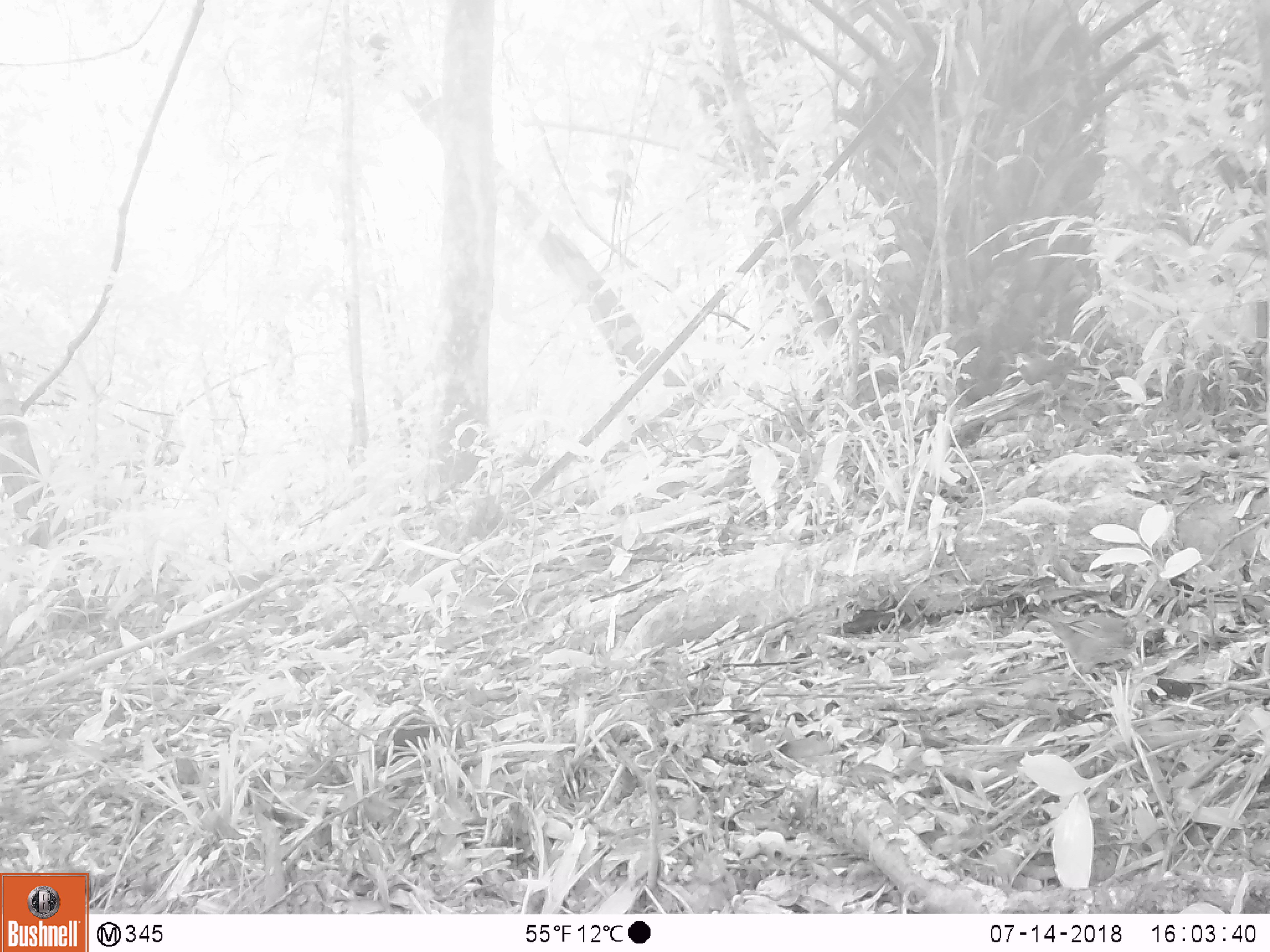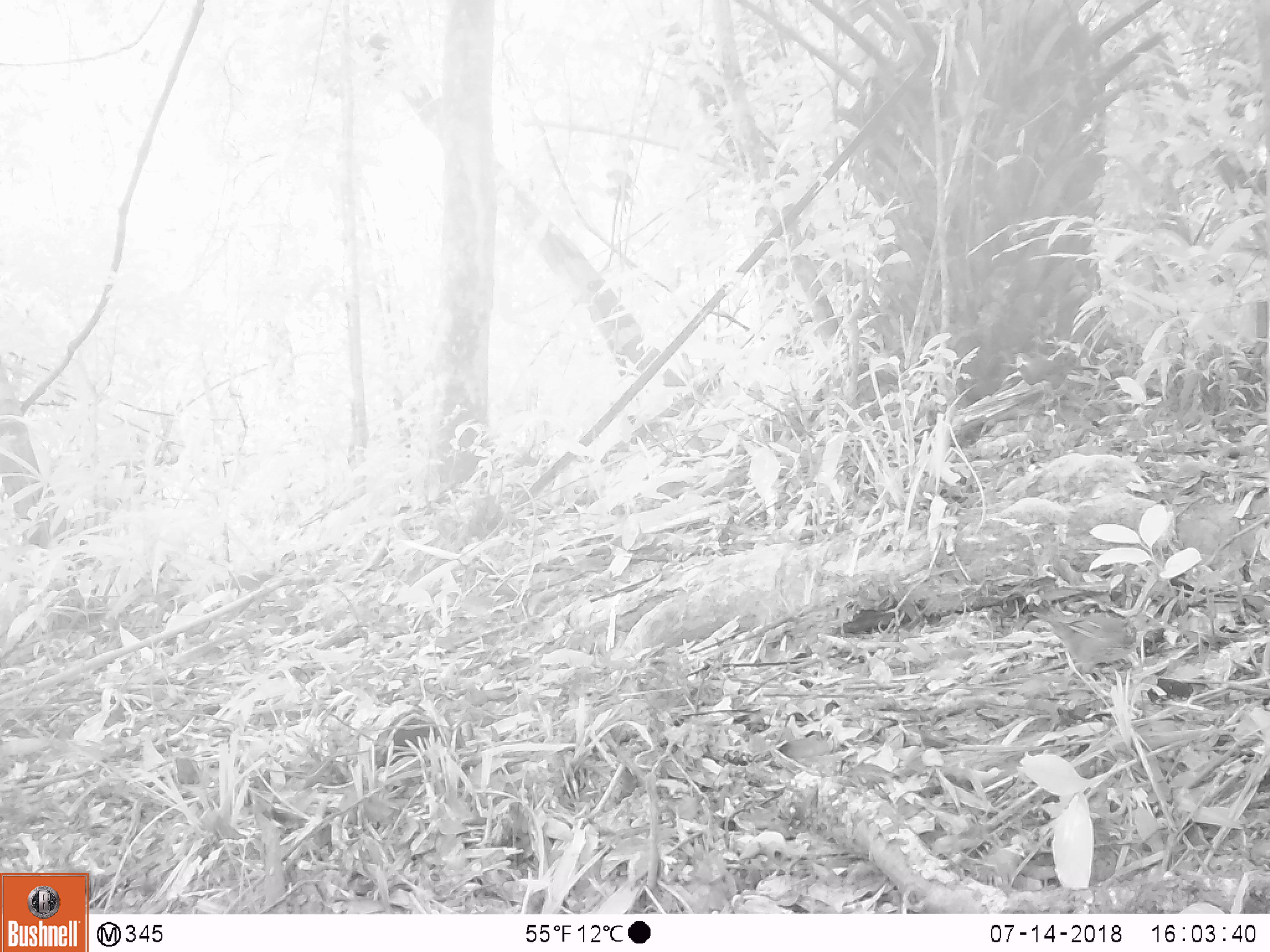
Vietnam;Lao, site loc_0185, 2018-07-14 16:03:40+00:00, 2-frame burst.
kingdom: Animalia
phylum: Chordata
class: Aves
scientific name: Aves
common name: bird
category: unidentified bird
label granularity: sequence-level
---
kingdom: Animalia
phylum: Chordata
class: Mammalia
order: Rodentia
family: Sciuridae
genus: Sciurus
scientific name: Sciurus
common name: squirrel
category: unidentified squirrel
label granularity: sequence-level